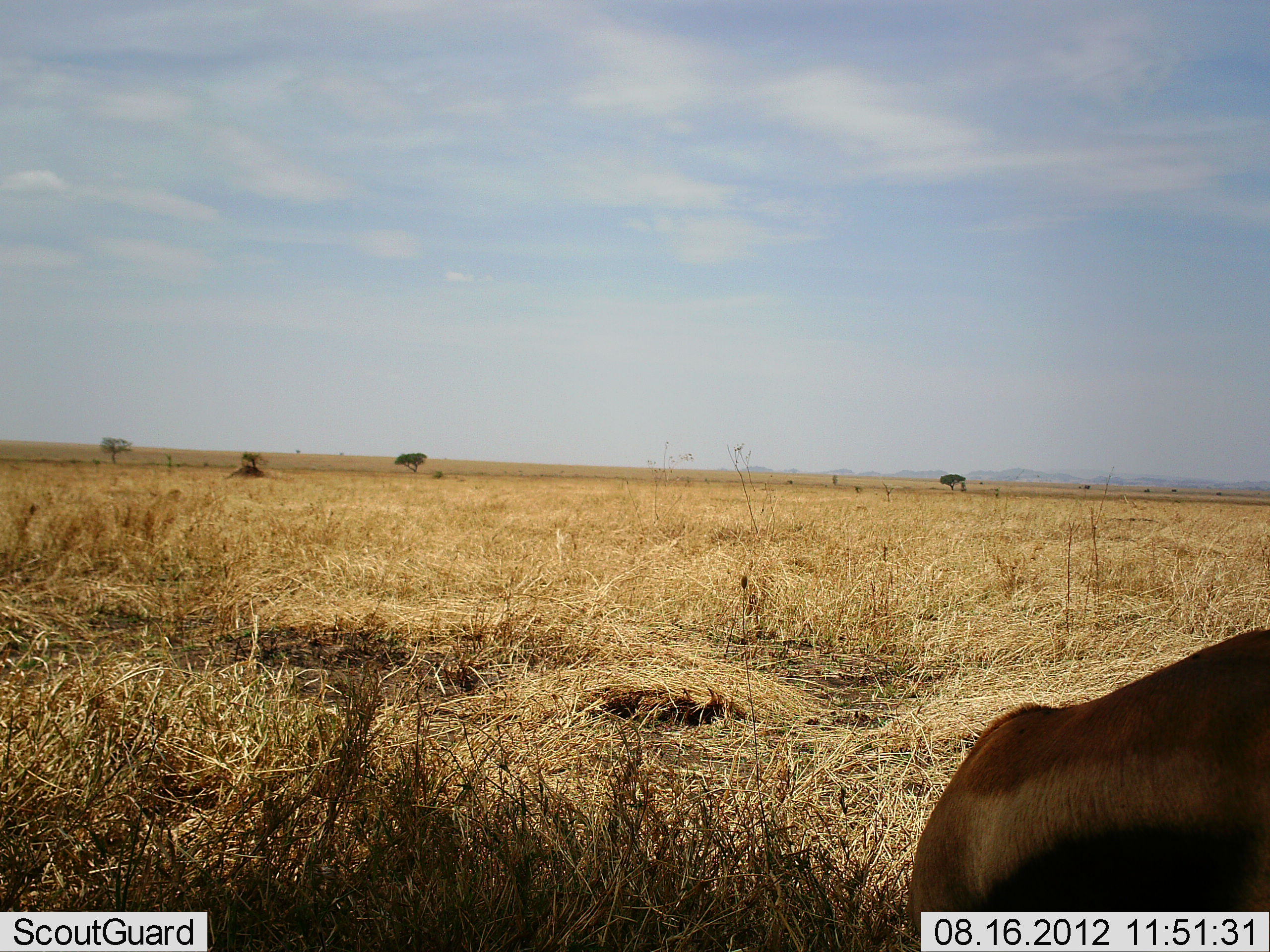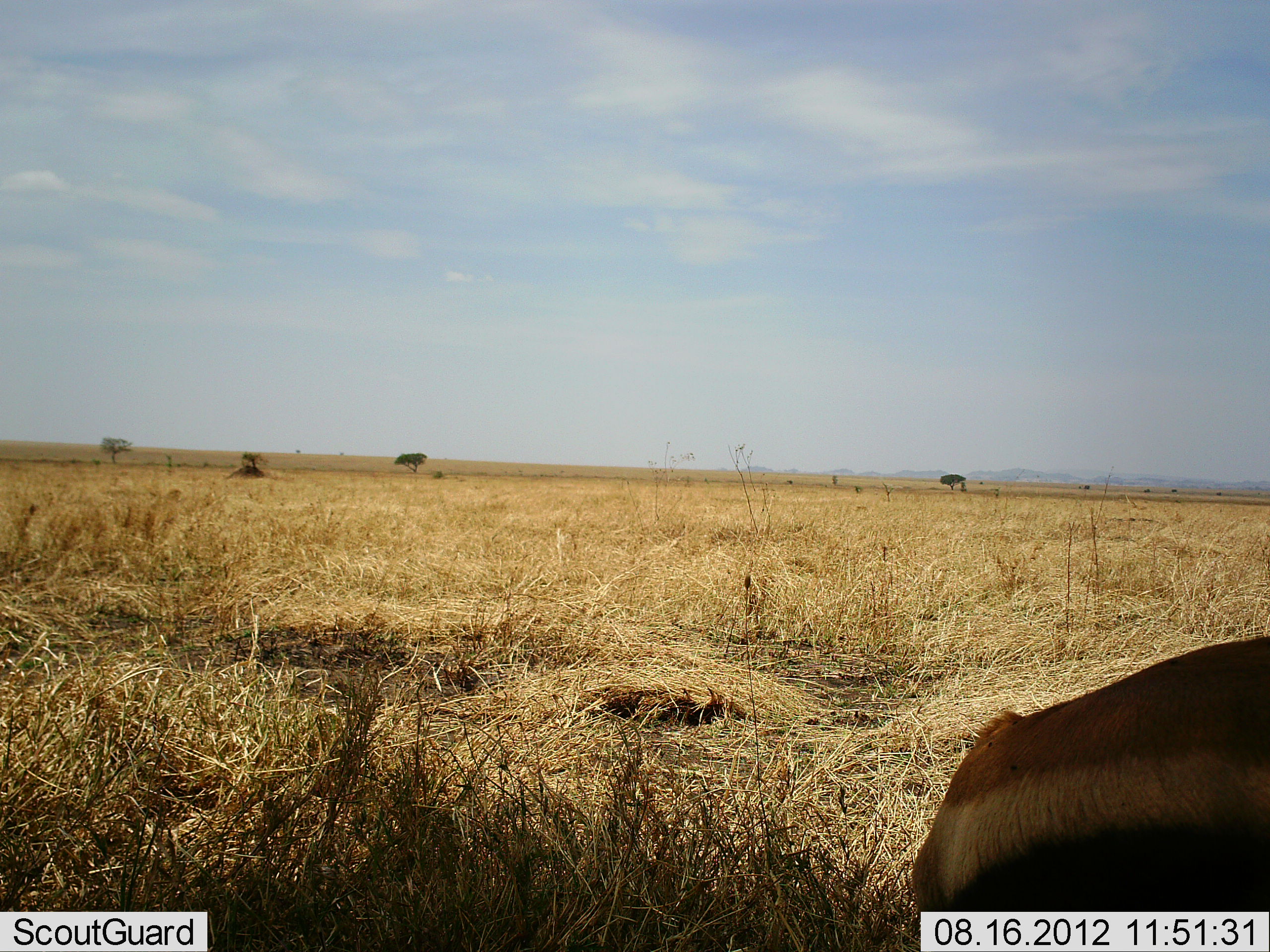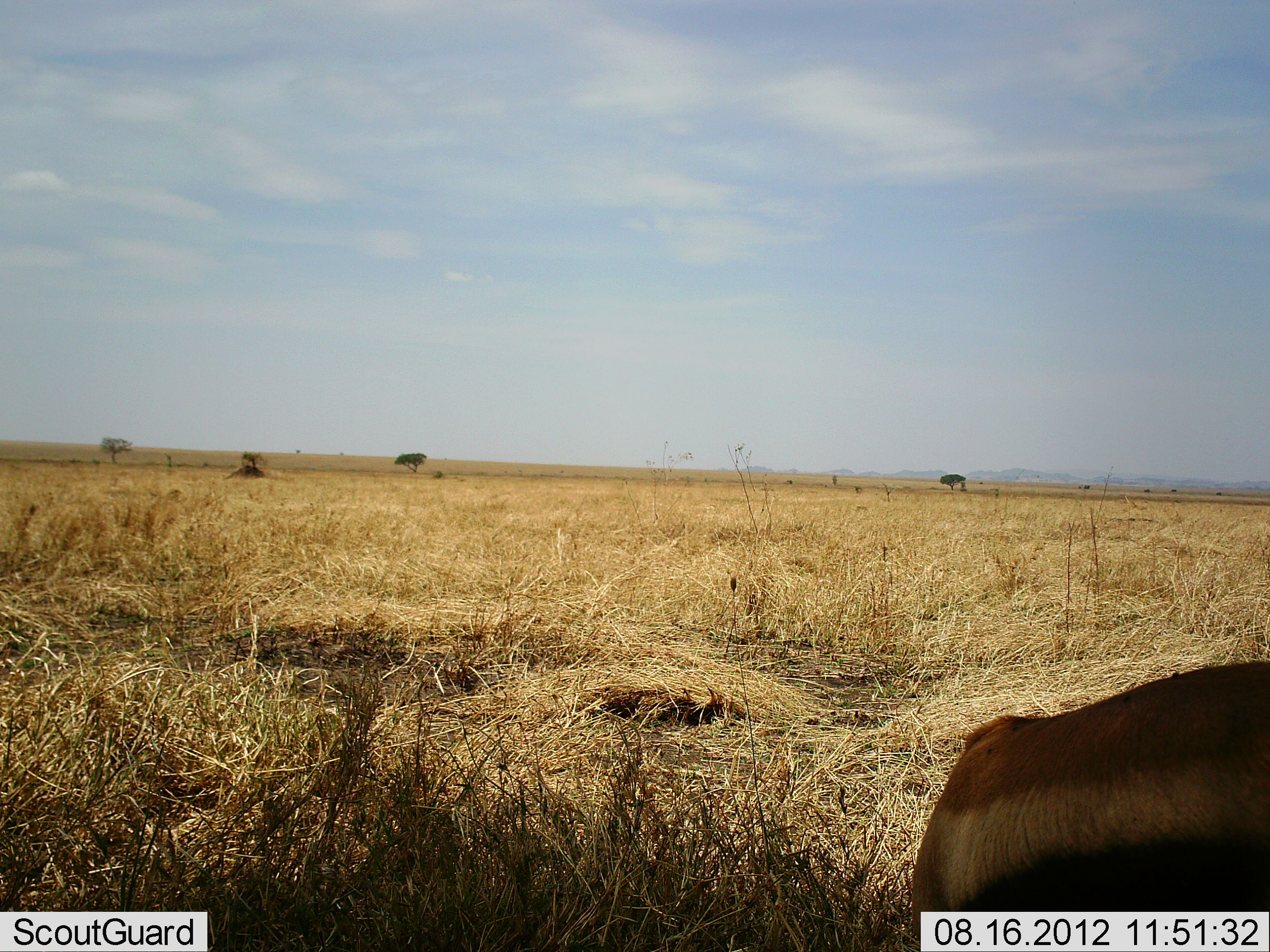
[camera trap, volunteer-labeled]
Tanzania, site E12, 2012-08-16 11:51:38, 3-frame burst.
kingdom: Animalia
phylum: Chordata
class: Mammalia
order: Artiodactyla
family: Bovidae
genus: Eudorcas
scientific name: Eudorcas thomsonii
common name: thomson's gazelle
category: gazellethomsons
Gazellethomsons (thomson's gazelle) (Eudorcas thomsonii), count 1. Behavior (volunteer vote fractions): standing 80%, resting 10%, moving 0%, interacting 0%. Young present (vote fraction): 0%. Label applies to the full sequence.